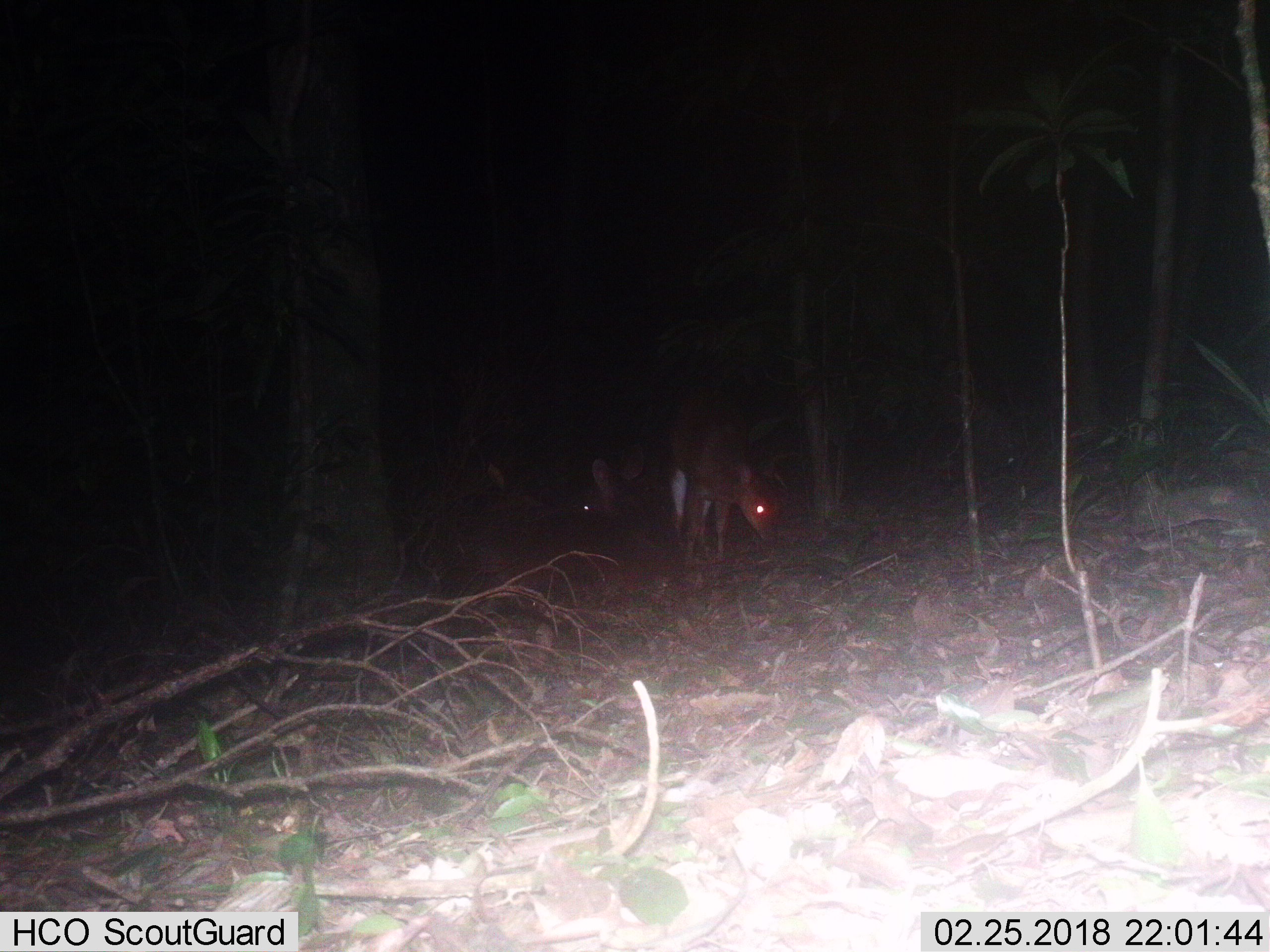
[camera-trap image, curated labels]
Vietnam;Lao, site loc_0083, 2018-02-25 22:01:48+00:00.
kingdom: Animalia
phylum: Chordata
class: Mammalia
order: Artiodactyla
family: Cervidae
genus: Muntiacus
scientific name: Muntiacus vuquangensis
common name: large-antlered muntjac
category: large antlered muntjac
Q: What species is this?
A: Large antlered muntjac (large-antlered muntjac) (Muntiacus vuquangensis).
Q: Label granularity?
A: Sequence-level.